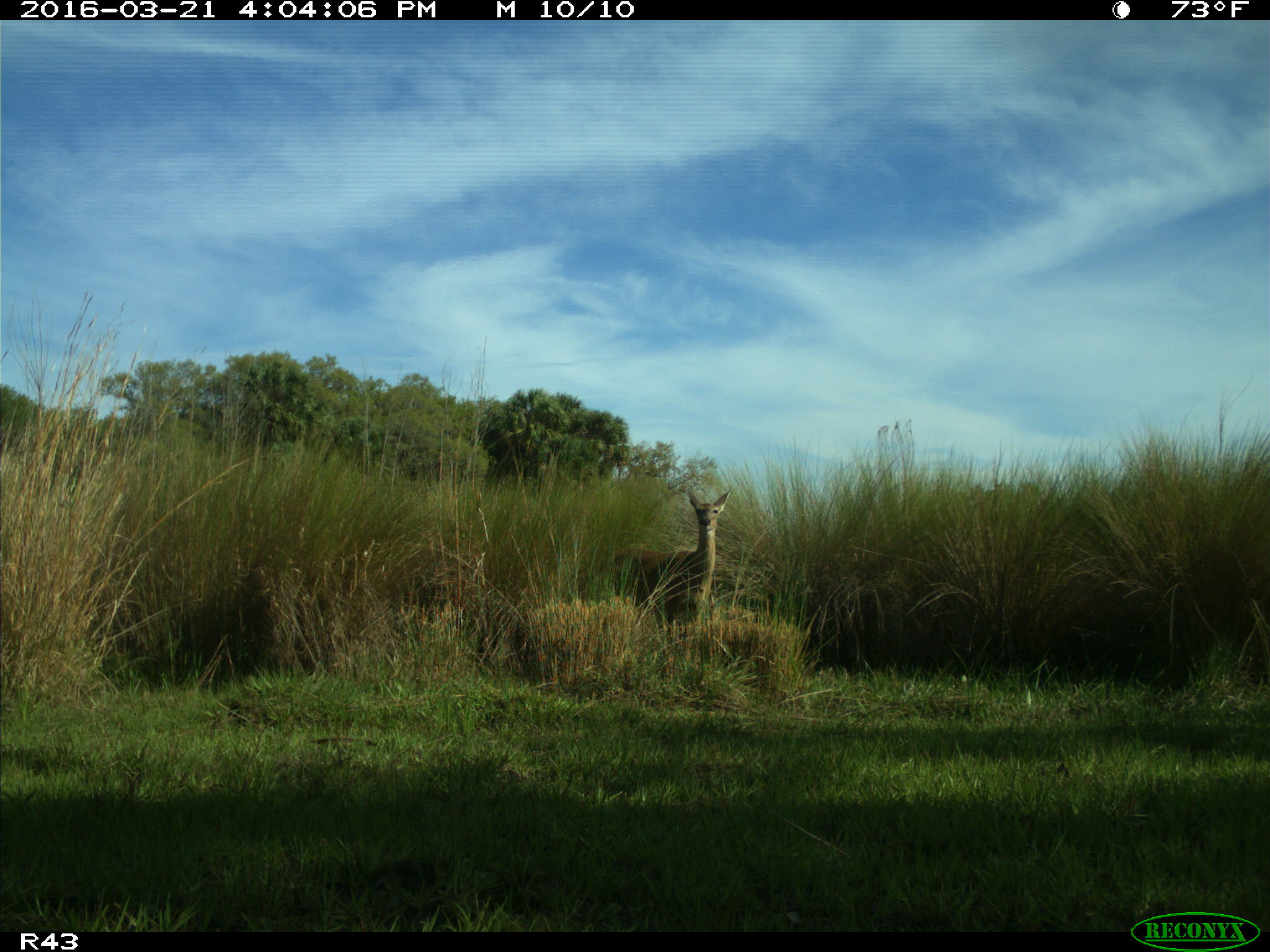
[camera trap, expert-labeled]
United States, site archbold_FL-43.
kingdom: Animalia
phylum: Chordata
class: Mammalia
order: Artiodactyla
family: Cervidae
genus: Odocoileus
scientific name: Odocoileus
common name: deer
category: unidentified deer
Unidentified deer (deer) (Odocoileus).